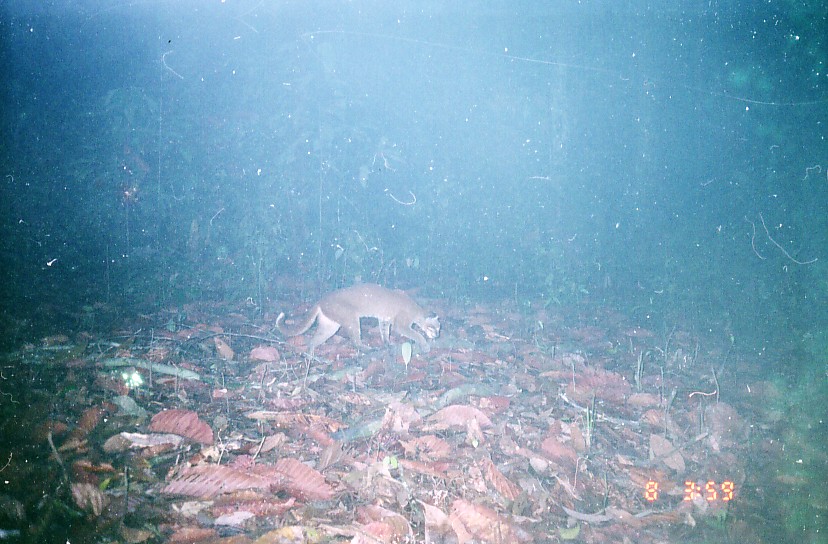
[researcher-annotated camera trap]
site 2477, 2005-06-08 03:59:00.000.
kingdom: Animalia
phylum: Chordata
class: Mammalia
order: Carnivora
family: Felidae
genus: Catopuma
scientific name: Catopuma temminckii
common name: asian golden cat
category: pardofelis temminckii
Pardofelis temminckii (asian golden cat) (Catopuma temminckii), count 1.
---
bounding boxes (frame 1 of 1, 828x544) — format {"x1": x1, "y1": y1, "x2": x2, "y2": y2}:
pardofelis temminckii: {"x1": 275, "y1": 282, "x2": 441, "y2": 359}